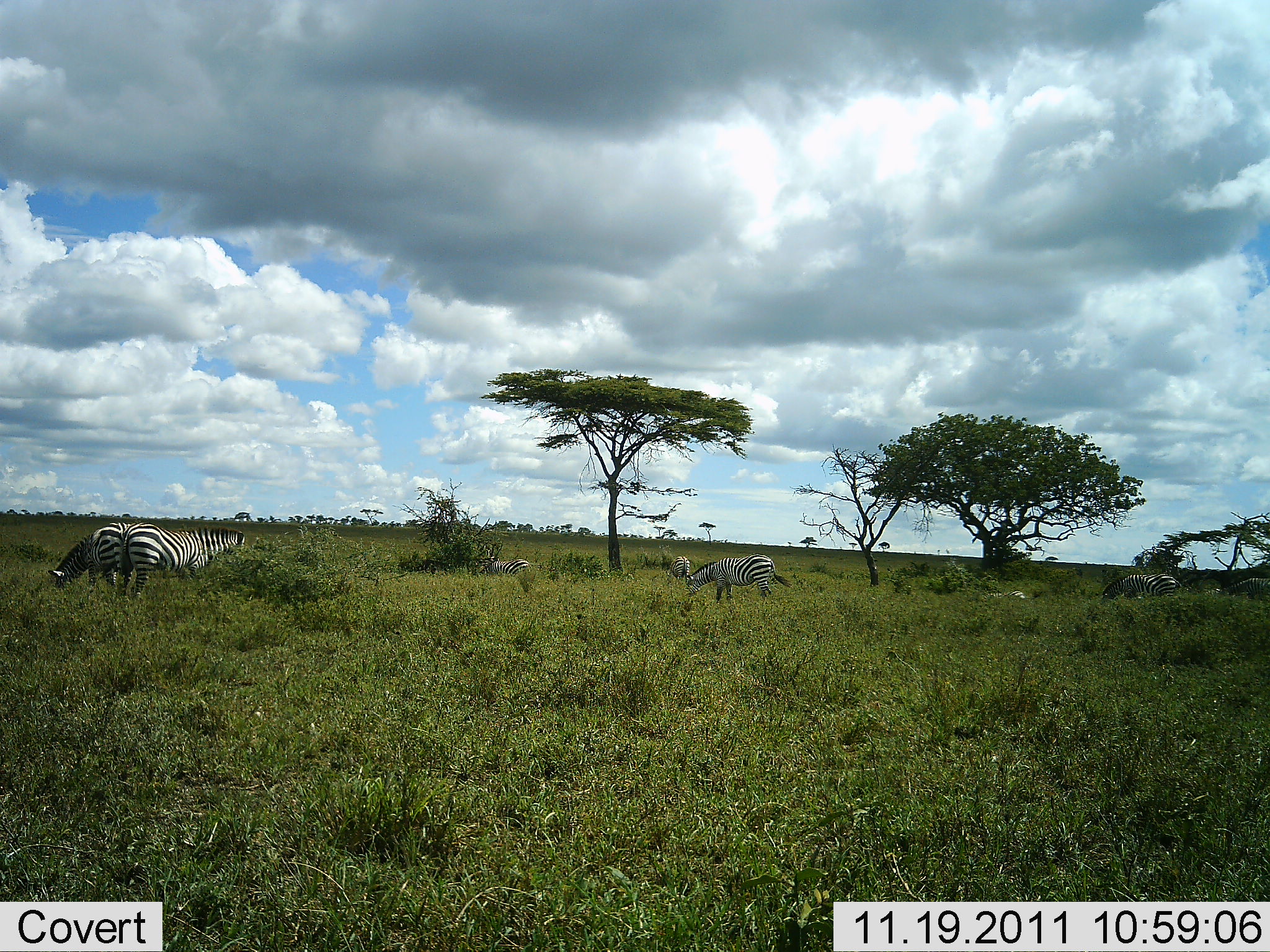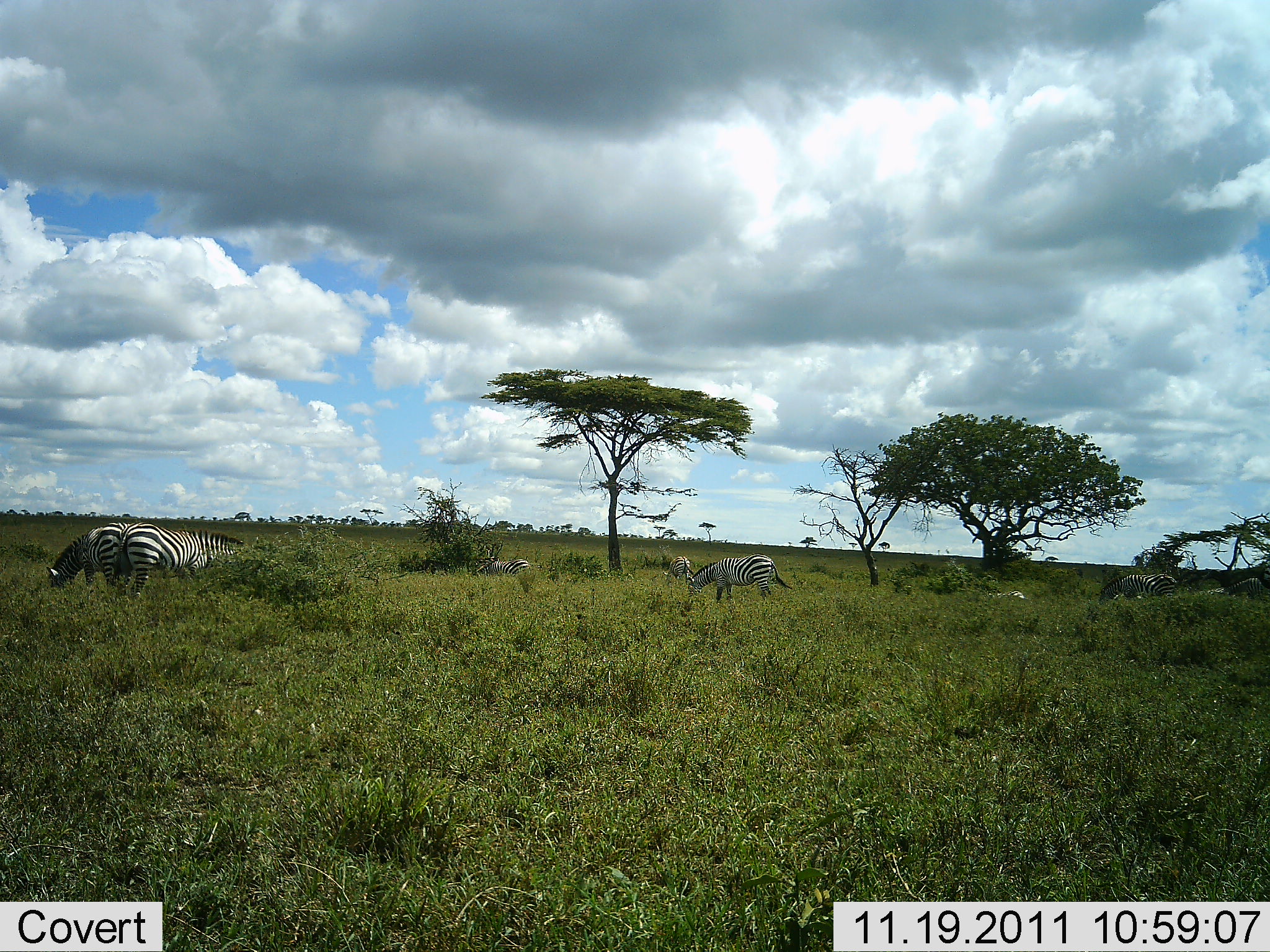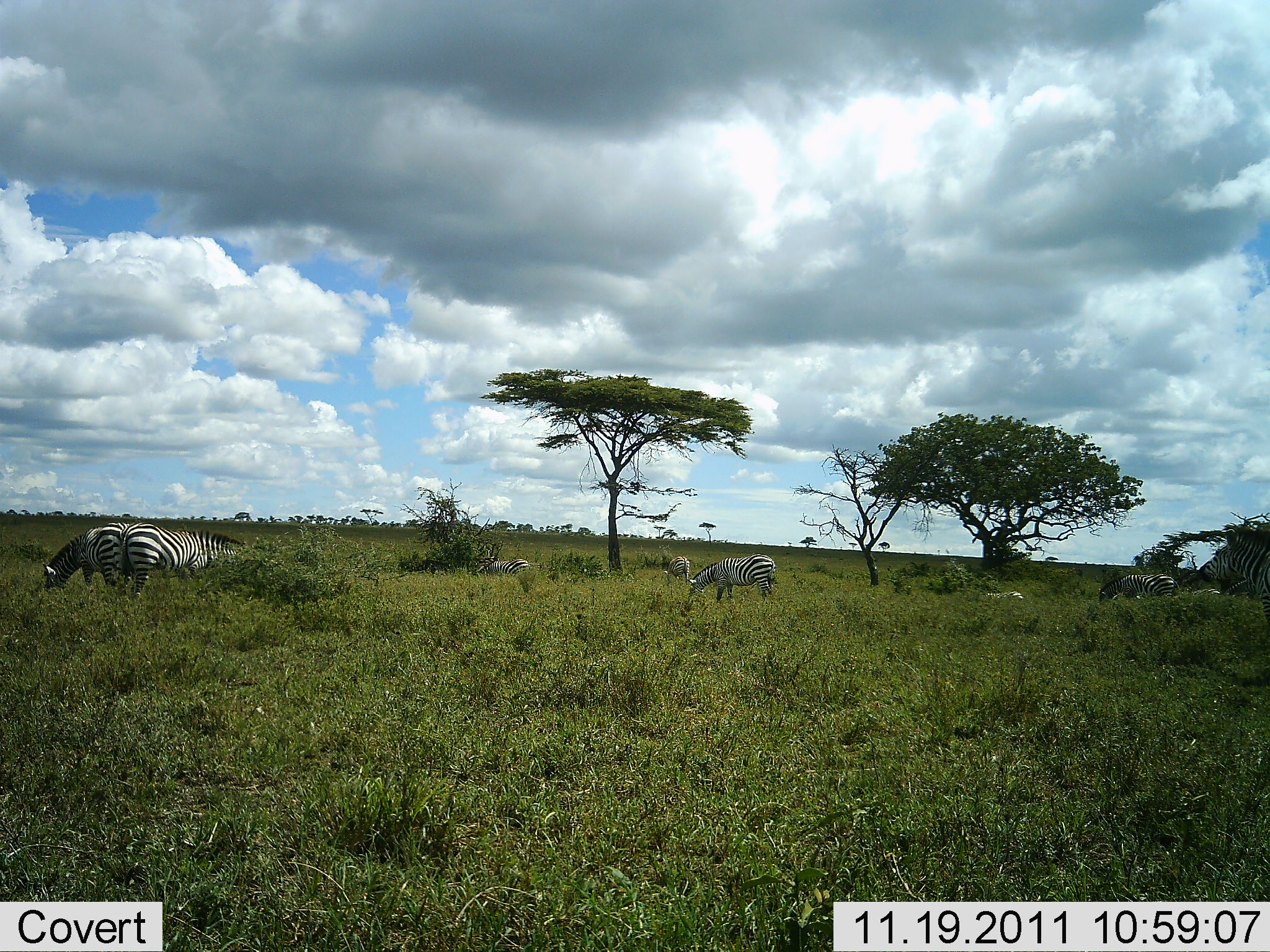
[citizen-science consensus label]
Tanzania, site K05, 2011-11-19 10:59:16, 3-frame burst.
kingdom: Animalia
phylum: Chordata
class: Mammalia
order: Perissodactyla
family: Equidae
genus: Equus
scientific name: Equus quagga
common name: plains zebra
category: zebra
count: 7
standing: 48%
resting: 5%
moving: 38%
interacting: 0%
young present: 0%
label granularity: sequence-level